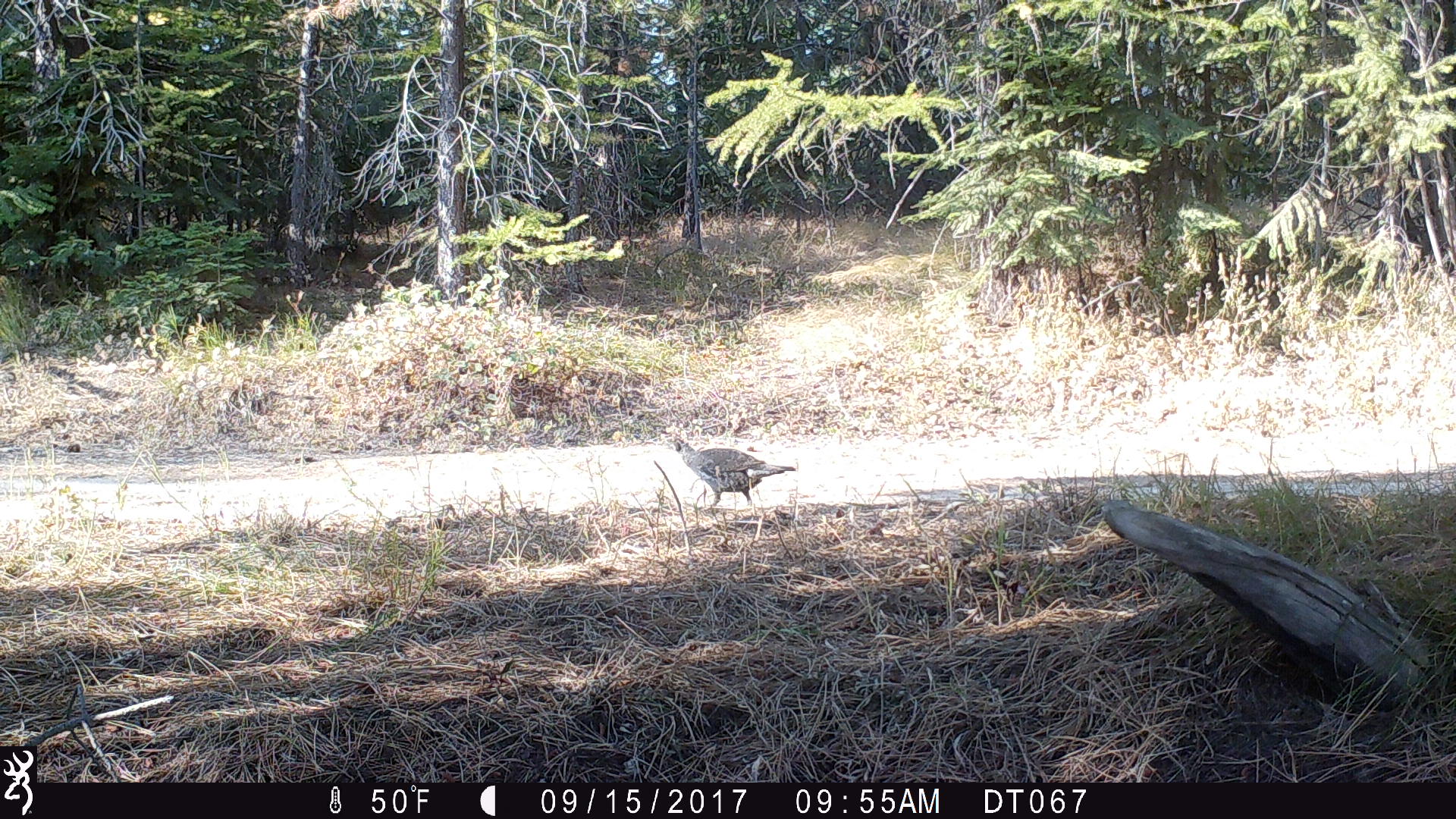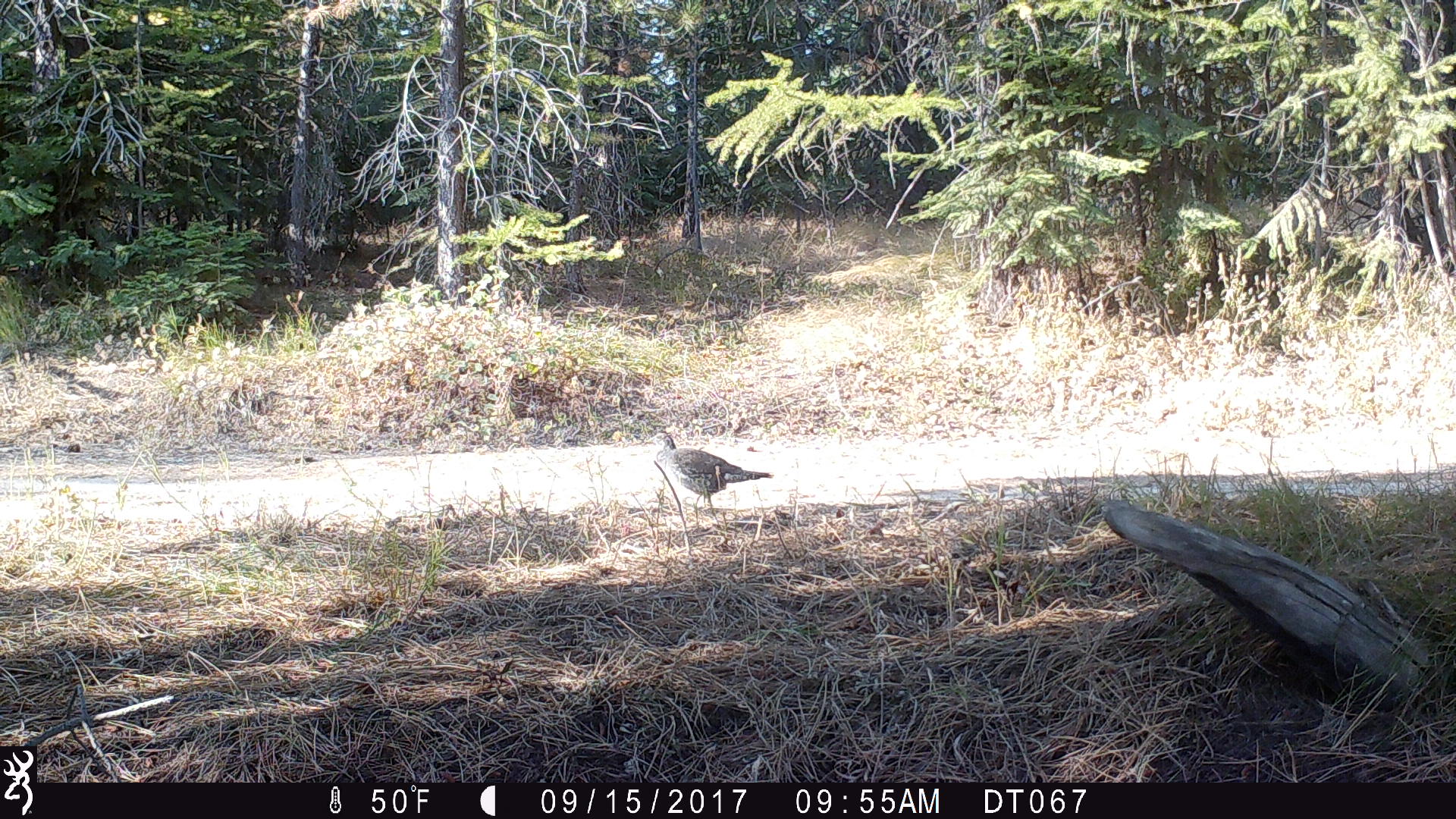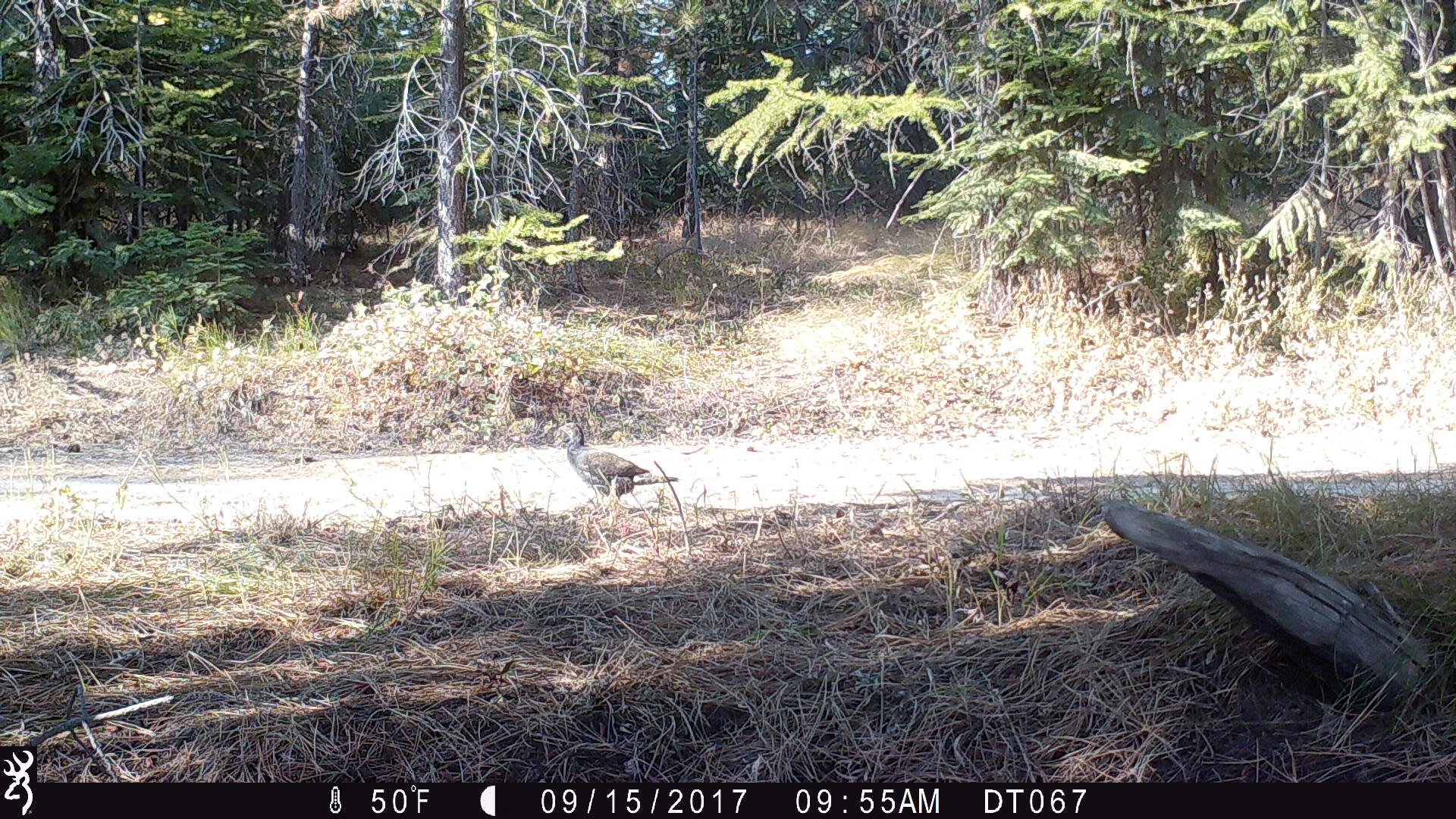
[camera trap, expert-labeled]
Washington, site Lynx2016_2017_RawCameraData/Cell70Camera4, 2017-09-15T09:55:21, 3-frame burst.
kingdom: Animalia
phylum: Chordata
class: Aves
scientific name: Aves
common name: birds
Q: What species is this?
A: Aves (birds).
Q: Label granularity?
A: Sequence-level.